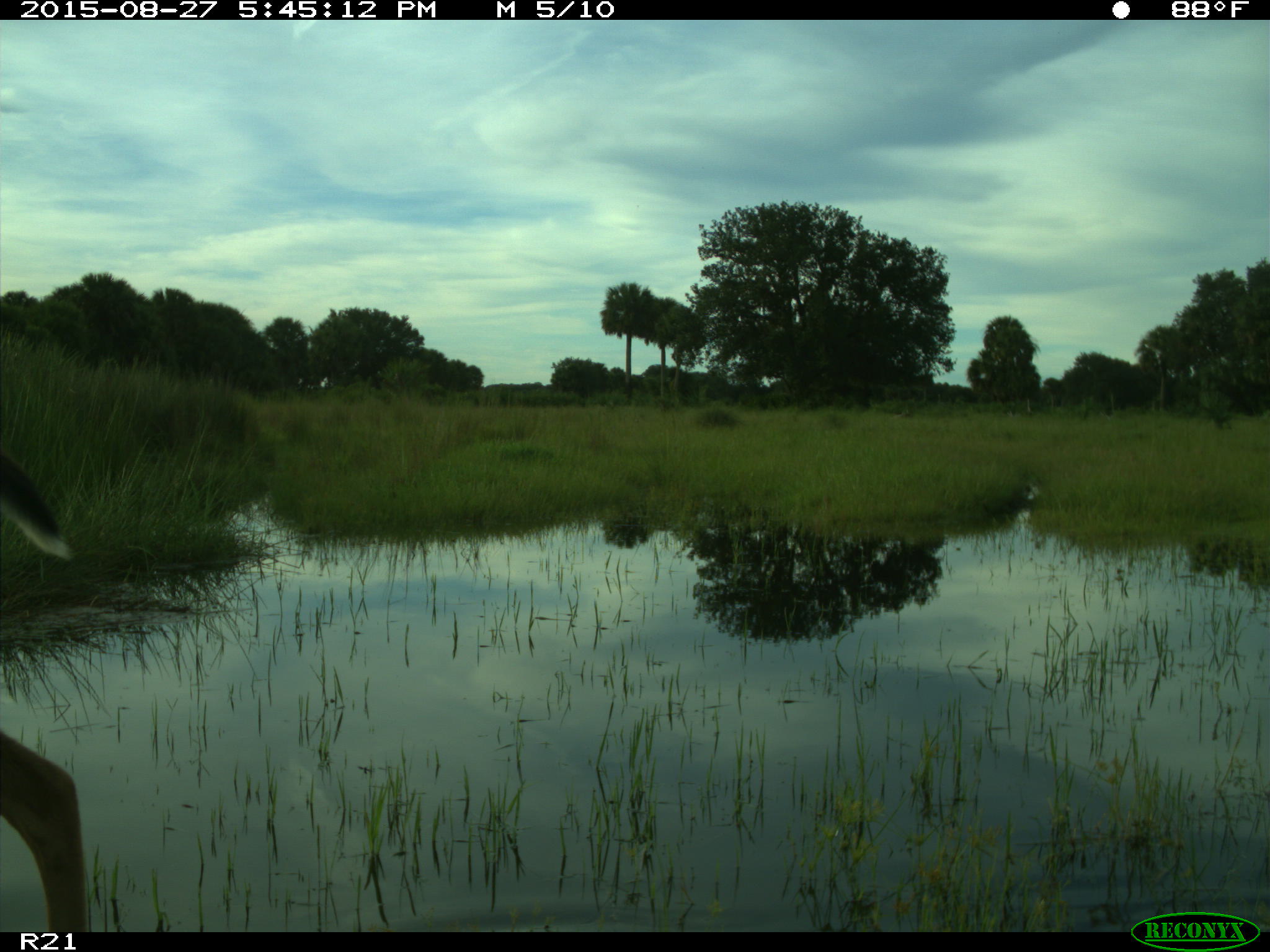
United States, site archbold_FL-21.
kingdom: Animalia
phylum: Chordata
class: Mammalia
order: Artiodactyla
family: Cervidae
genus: Odocoileus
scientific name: Odocoileus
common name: deer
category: unidentified deer